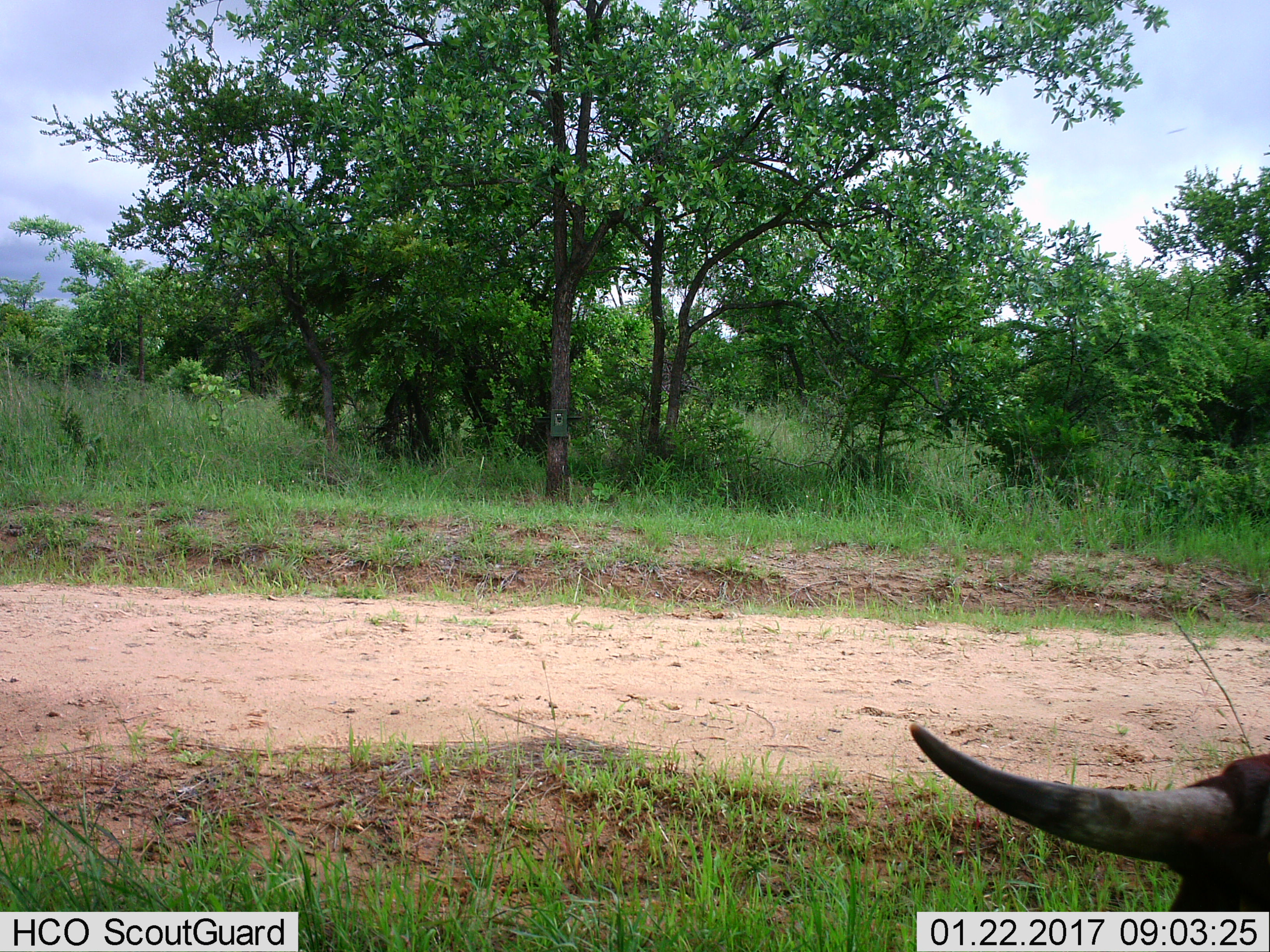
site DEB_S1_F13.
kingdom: Animalia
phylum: Chordata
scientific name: Vertebrata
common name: domestic animal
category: domesticanimal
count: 1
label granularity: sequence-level